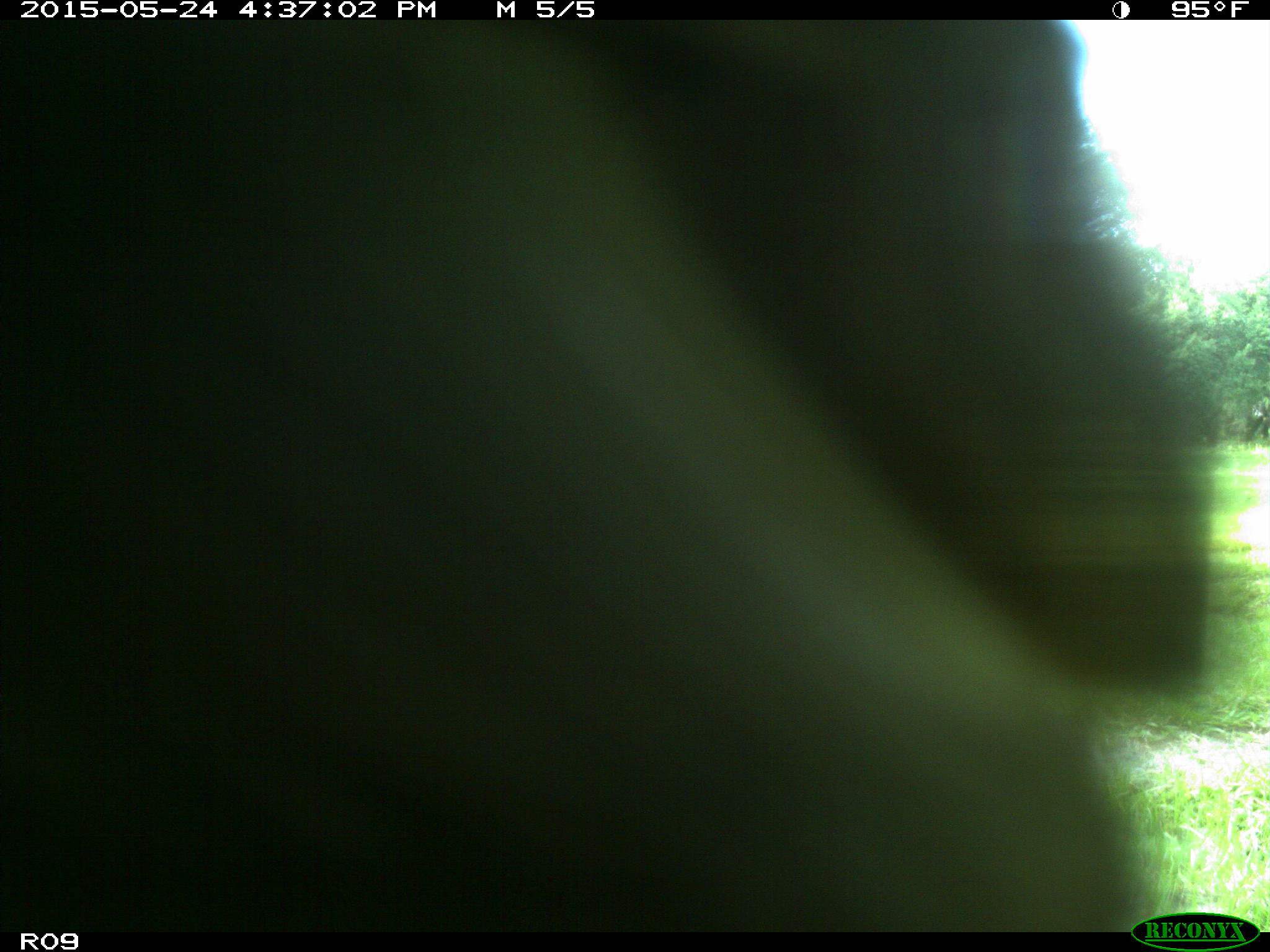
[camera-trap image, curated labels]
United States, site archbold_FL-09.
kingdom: Animalia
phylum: Chordata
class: Mammalia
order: Artiodactyla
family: Bovidae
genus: Bos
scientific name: Bos taurus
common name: domestic cow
Bos taurus (domestic cow).